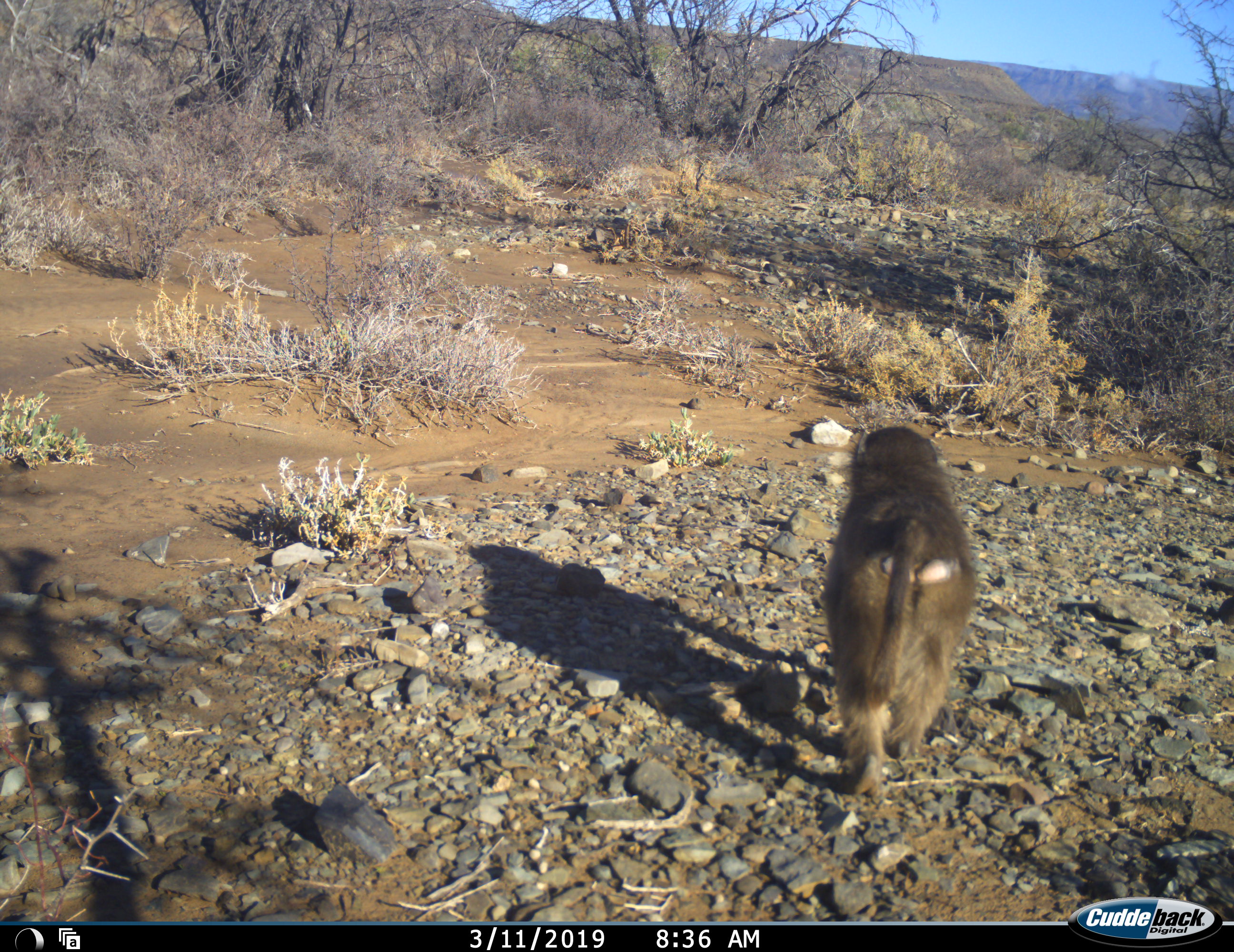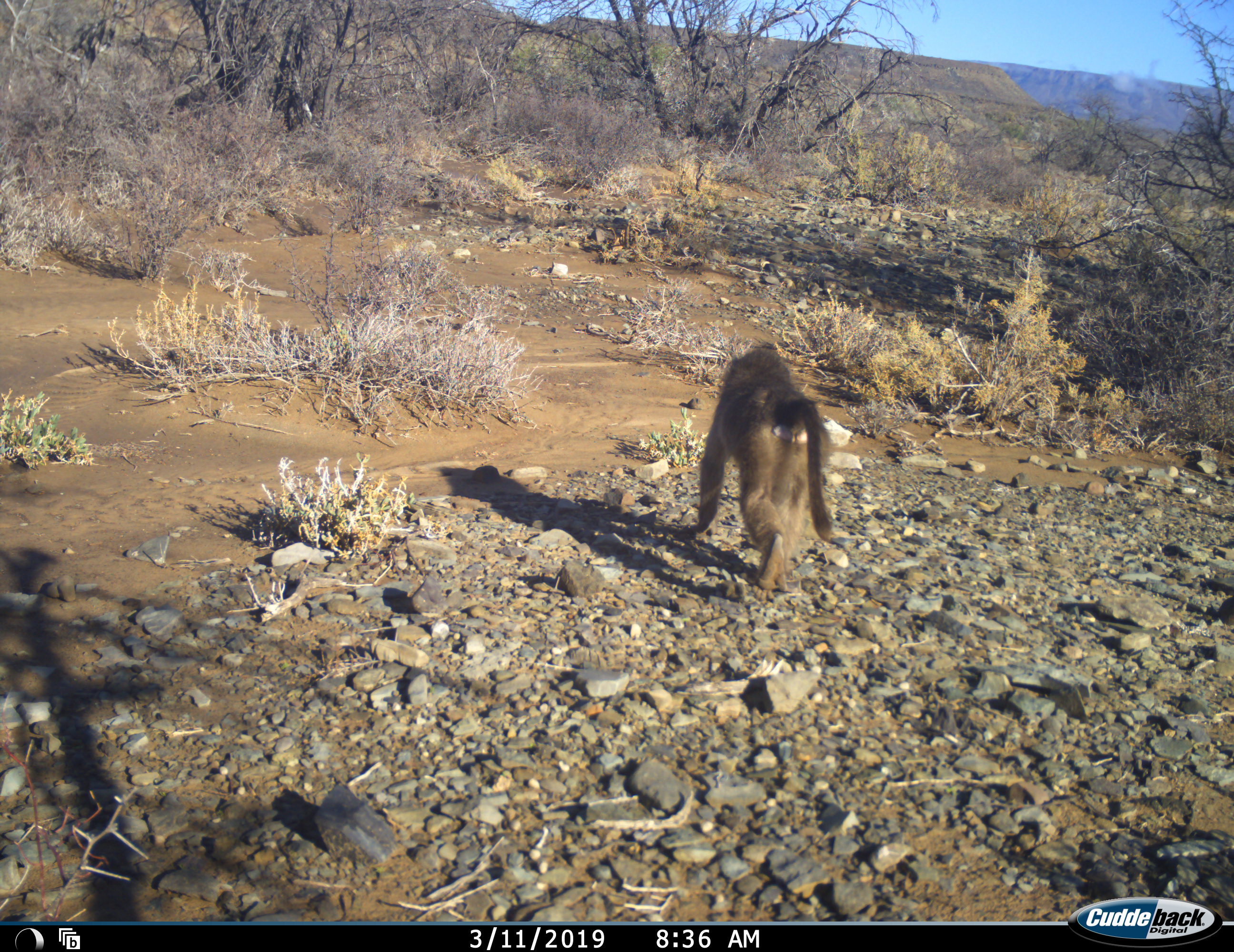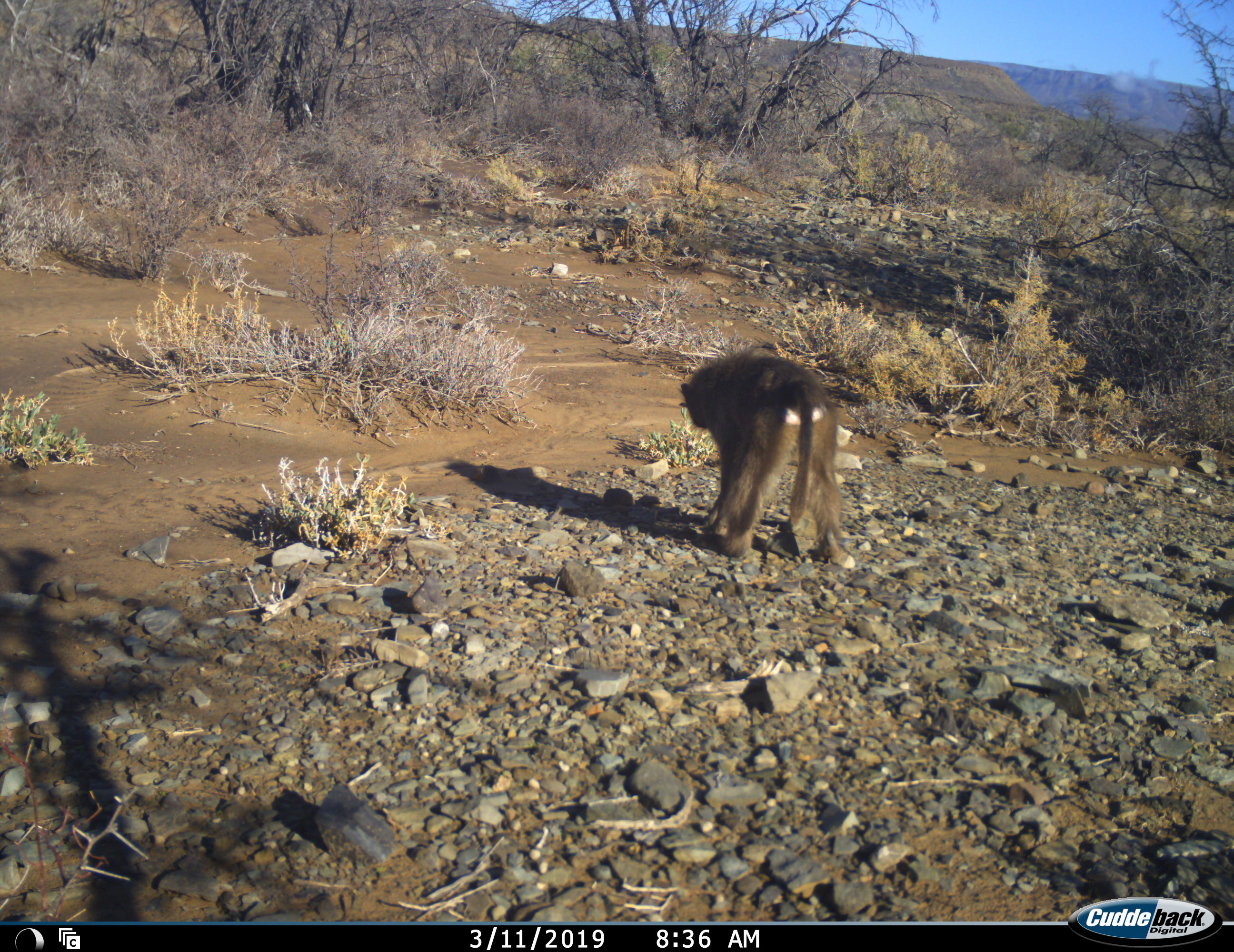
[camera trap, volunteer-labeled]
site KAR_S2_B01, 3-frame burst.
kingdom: Animalia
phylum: Chordata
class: Mammalia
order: Primates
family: Cercopithecidae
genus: Papio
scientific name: Papio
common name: baboon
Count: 1.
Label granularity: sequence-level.